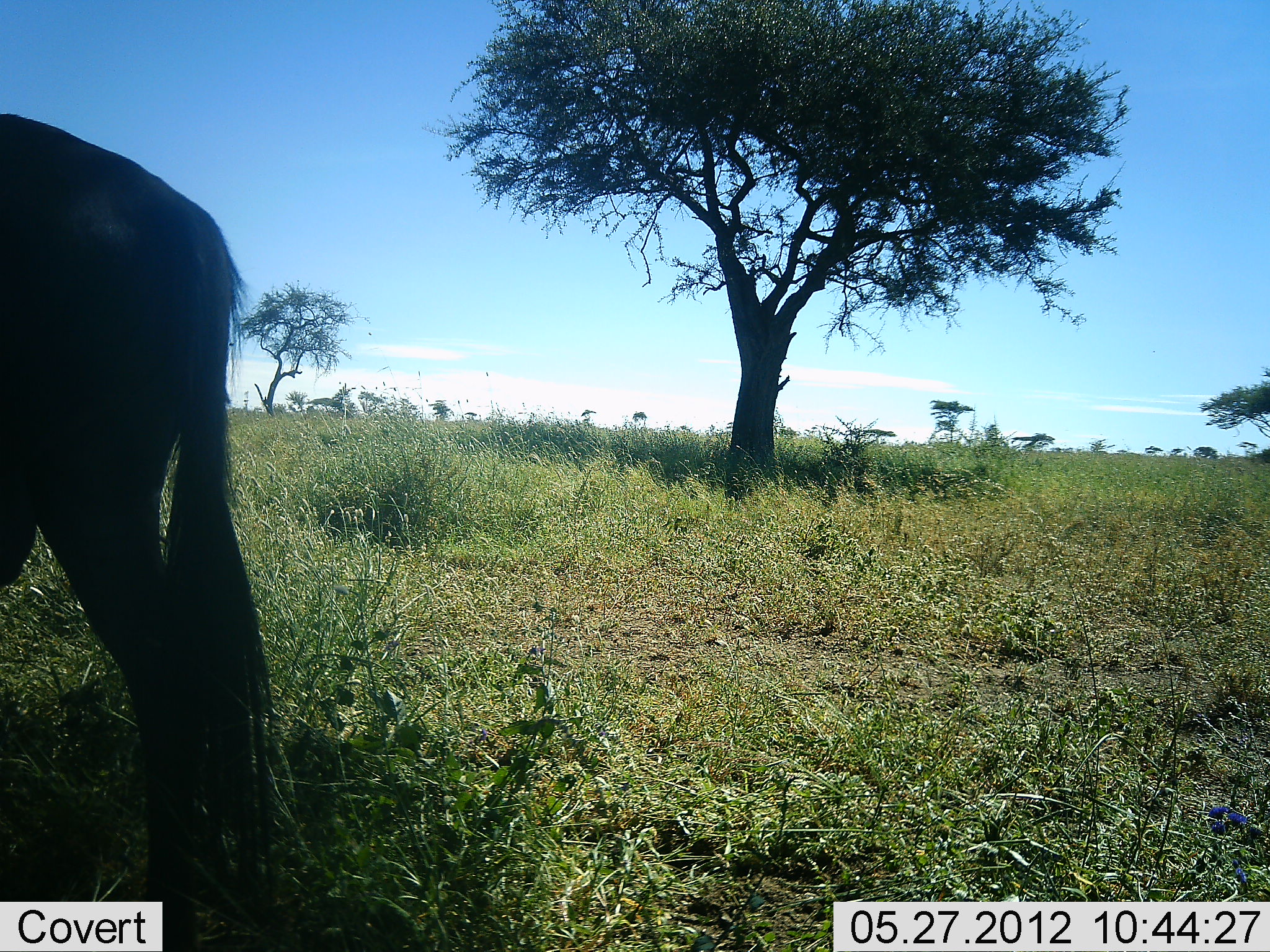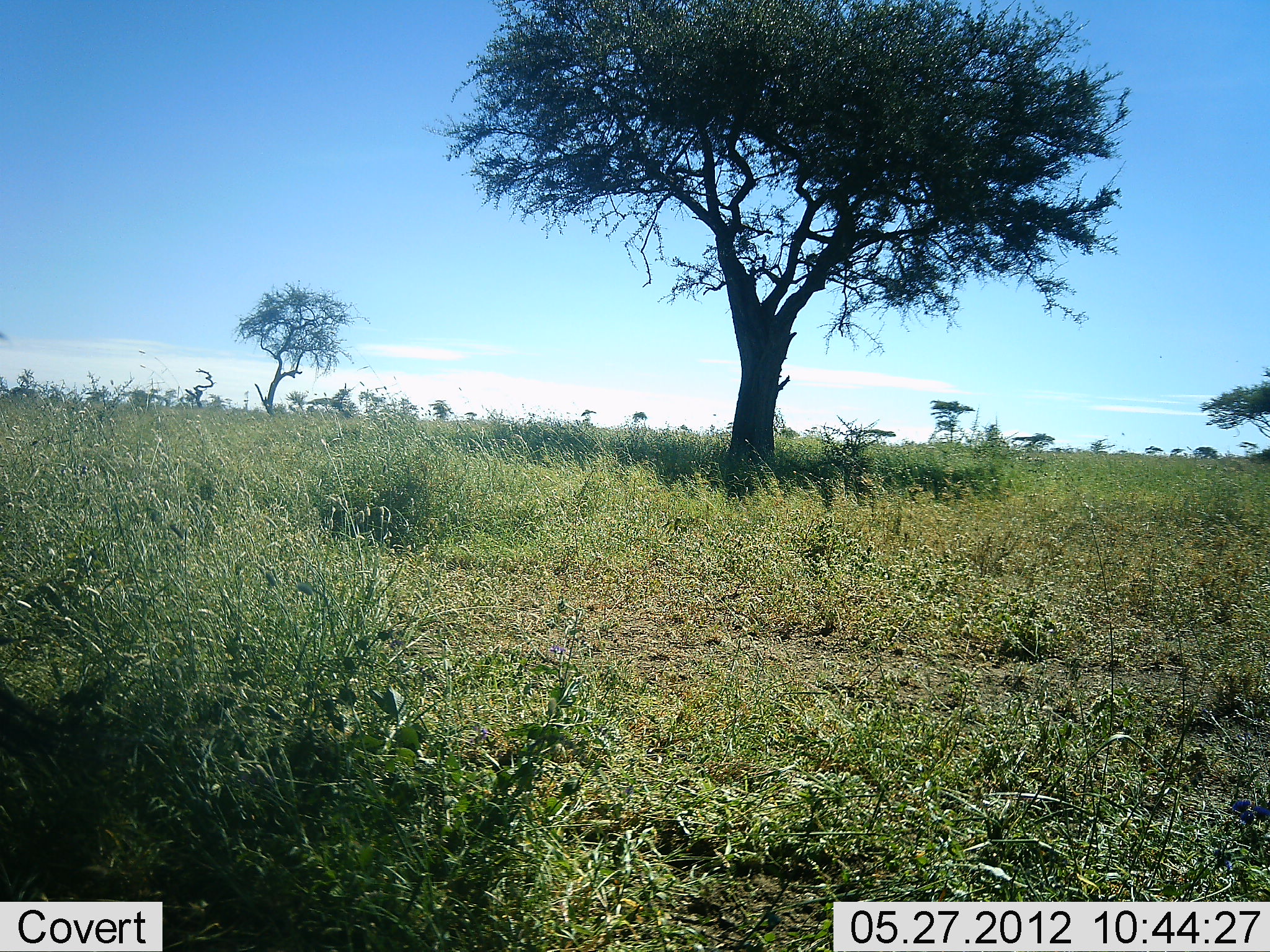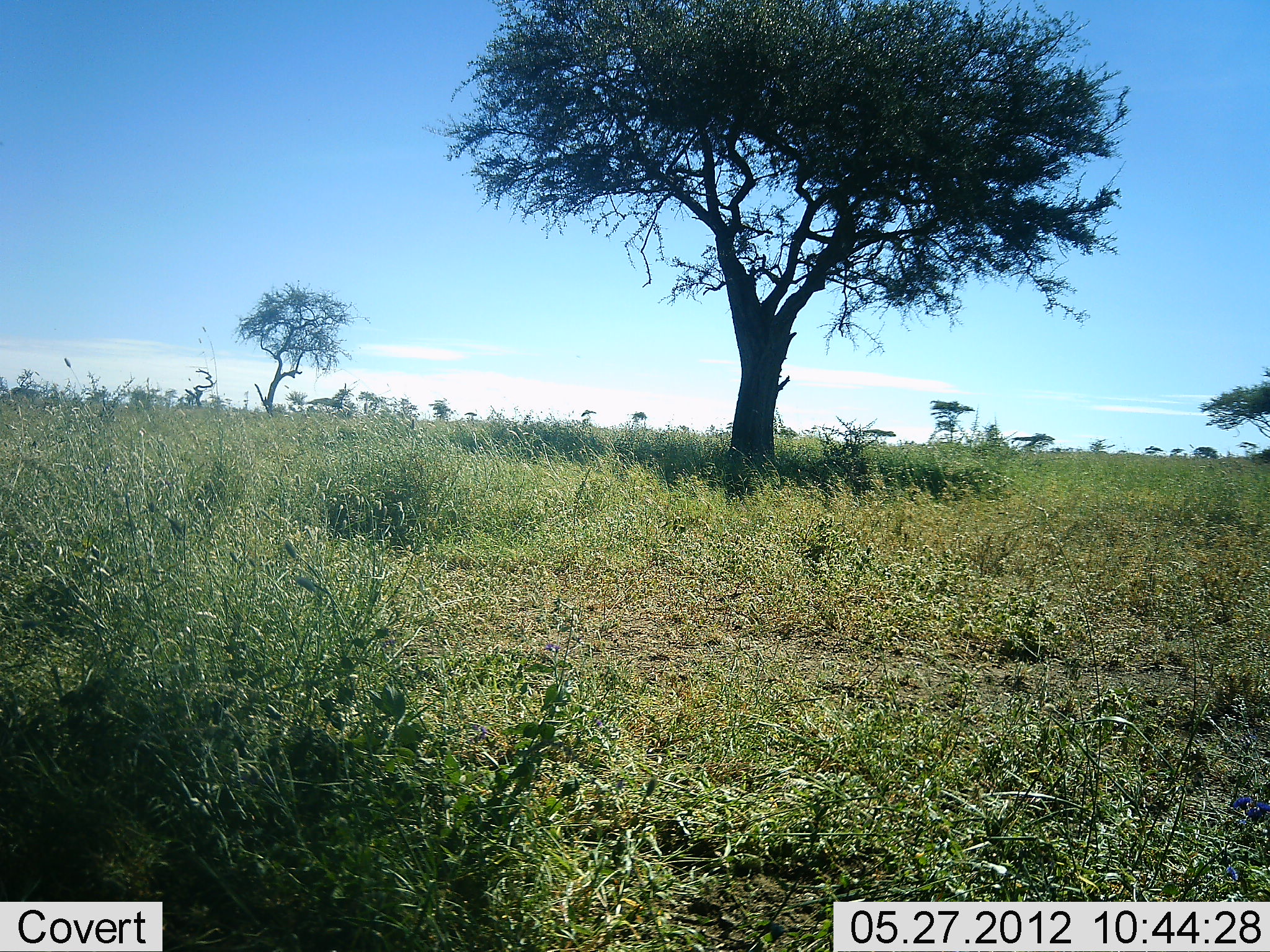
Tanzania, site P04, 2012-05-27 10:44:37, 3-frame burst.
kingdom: Animalia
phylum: Chordata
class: Mammalia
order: Artiodactyla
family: Bovidae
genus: Connochaetes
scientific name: Connochaetes taurinus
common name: blue wildebeest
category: wildebeest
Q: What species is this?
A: Wildebeest (blue wildebeest) (Connochaetes taurinus).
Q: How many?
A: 1.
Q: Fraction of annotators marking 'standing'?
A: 0%.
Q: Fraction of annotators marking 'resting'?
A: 0%.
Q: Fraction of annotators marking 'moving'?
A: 100%.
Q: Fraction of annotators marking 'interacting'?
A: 0%.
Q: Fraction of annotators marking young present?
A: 0%.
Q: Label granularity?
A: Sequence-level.